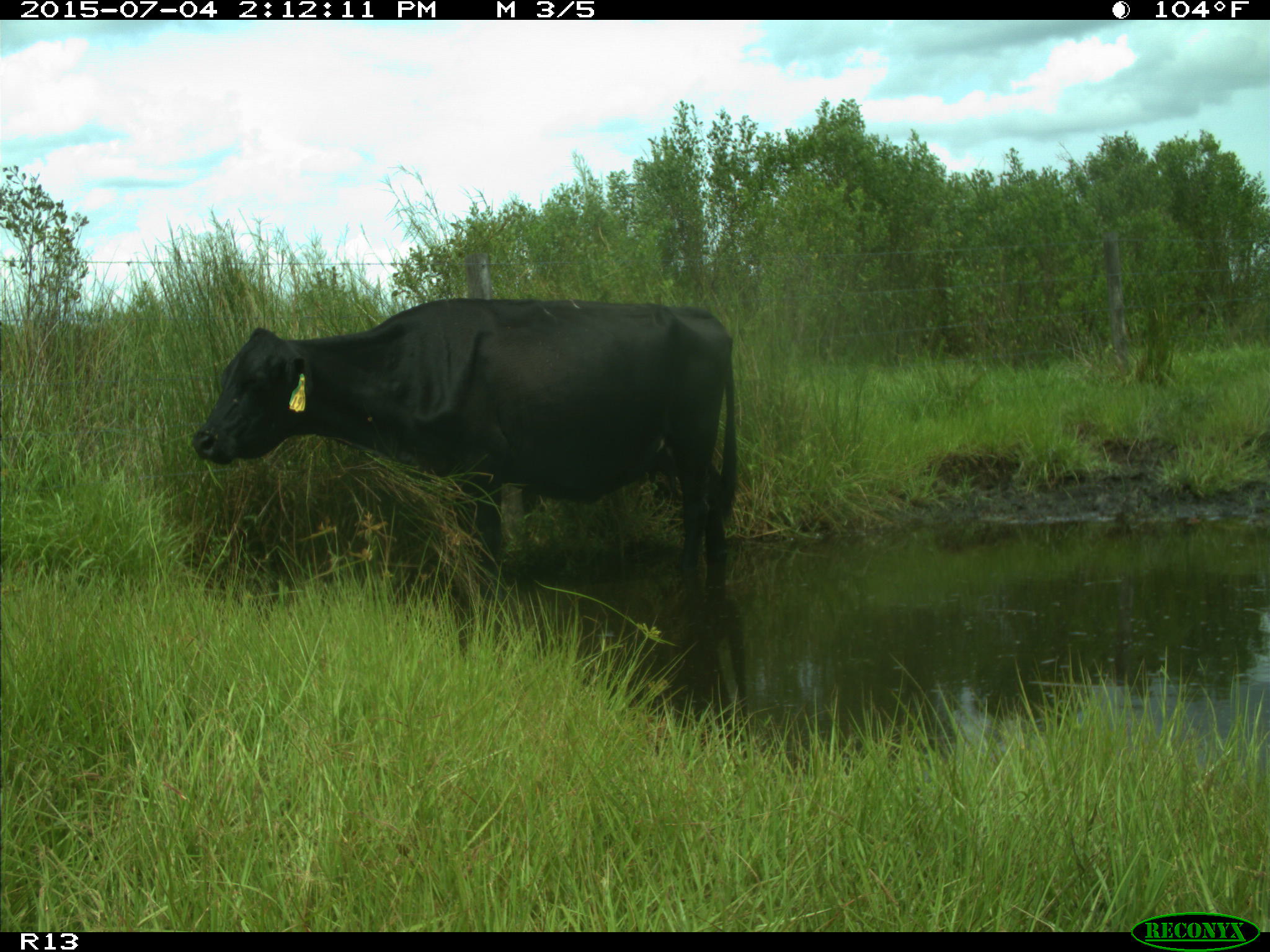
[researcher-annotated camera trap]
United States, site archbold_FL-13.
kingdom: Animalia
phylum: Chordata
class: Mammalia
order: Artiodactyla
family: Bovidae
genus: Bos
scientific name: Bos taurus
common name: domestic cow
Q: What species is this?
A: Bos taurus (domestic cow).